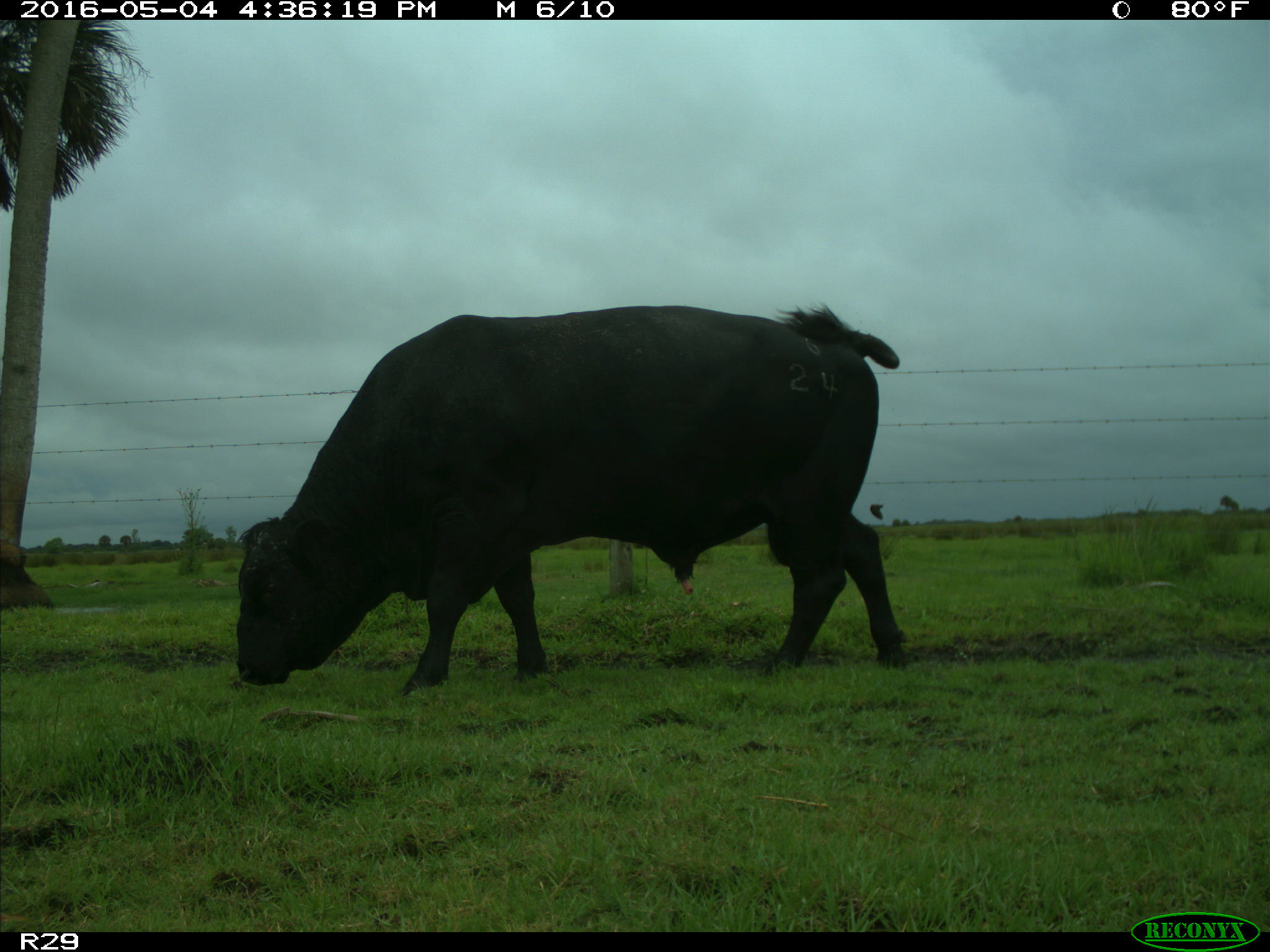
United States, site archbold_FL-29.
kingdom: Animalia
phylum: Chordata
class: Mammalia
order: Artiodactyla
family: Bovidae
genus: Bos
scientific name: Bos taurus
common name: domestic cow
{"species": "Bos taurus (domestic cow)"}